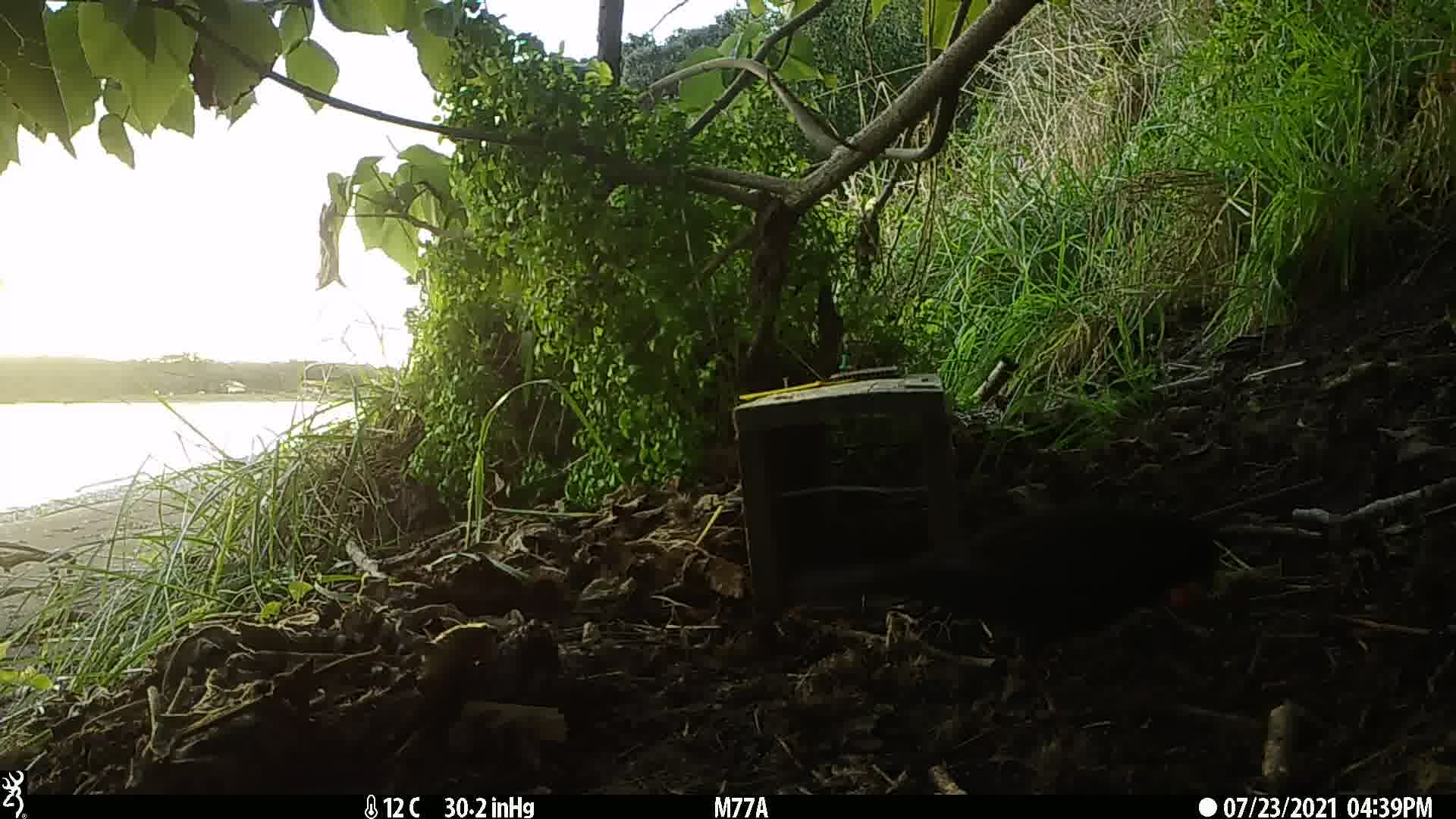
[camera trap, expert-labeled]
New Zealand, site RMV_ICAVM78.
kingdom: Animalia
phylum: Chordata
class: Aves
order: Passeriformes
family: Turdidae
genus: Turdus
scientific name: Turdus merula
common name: eurasian blackbird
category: blackbird